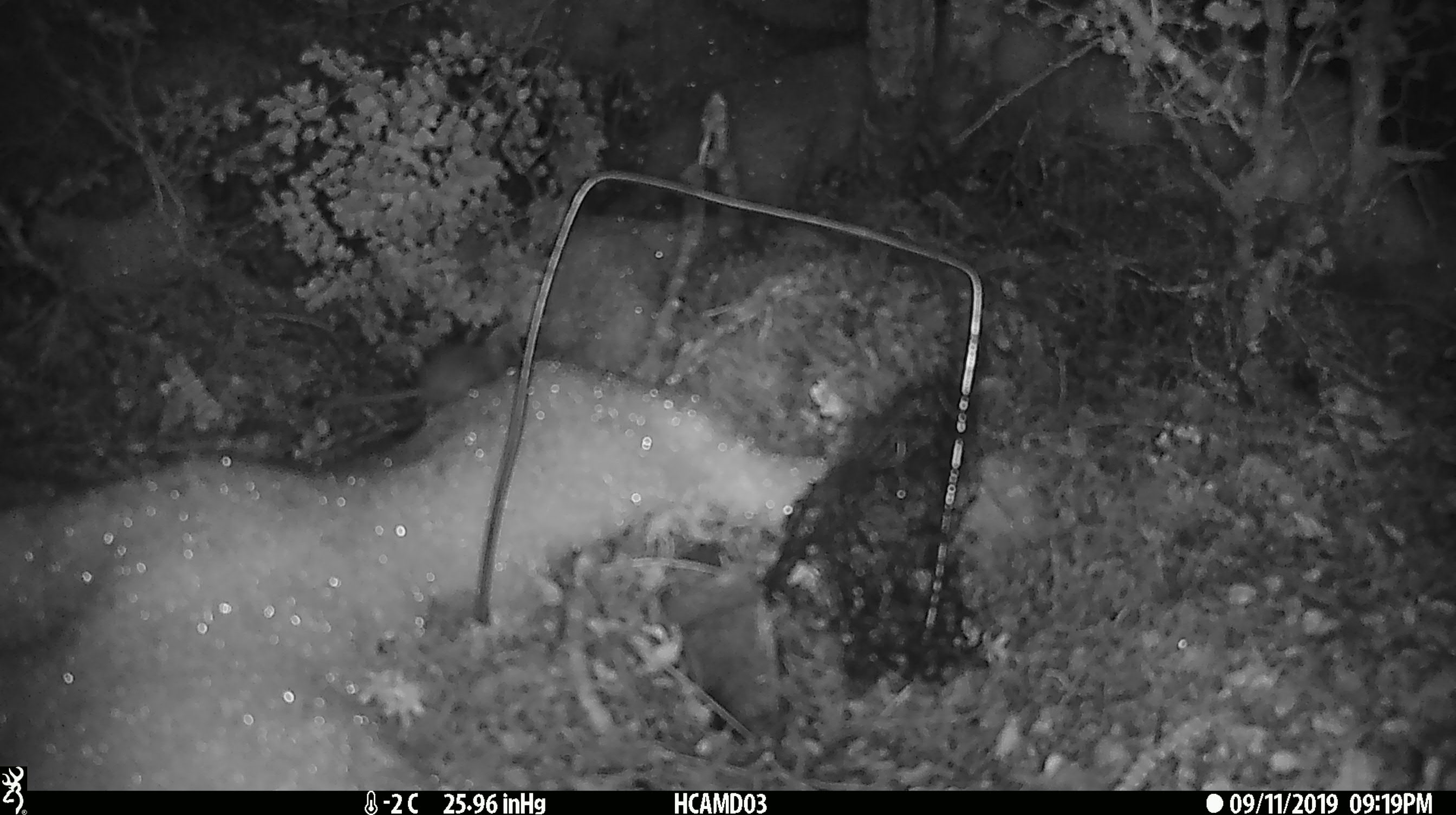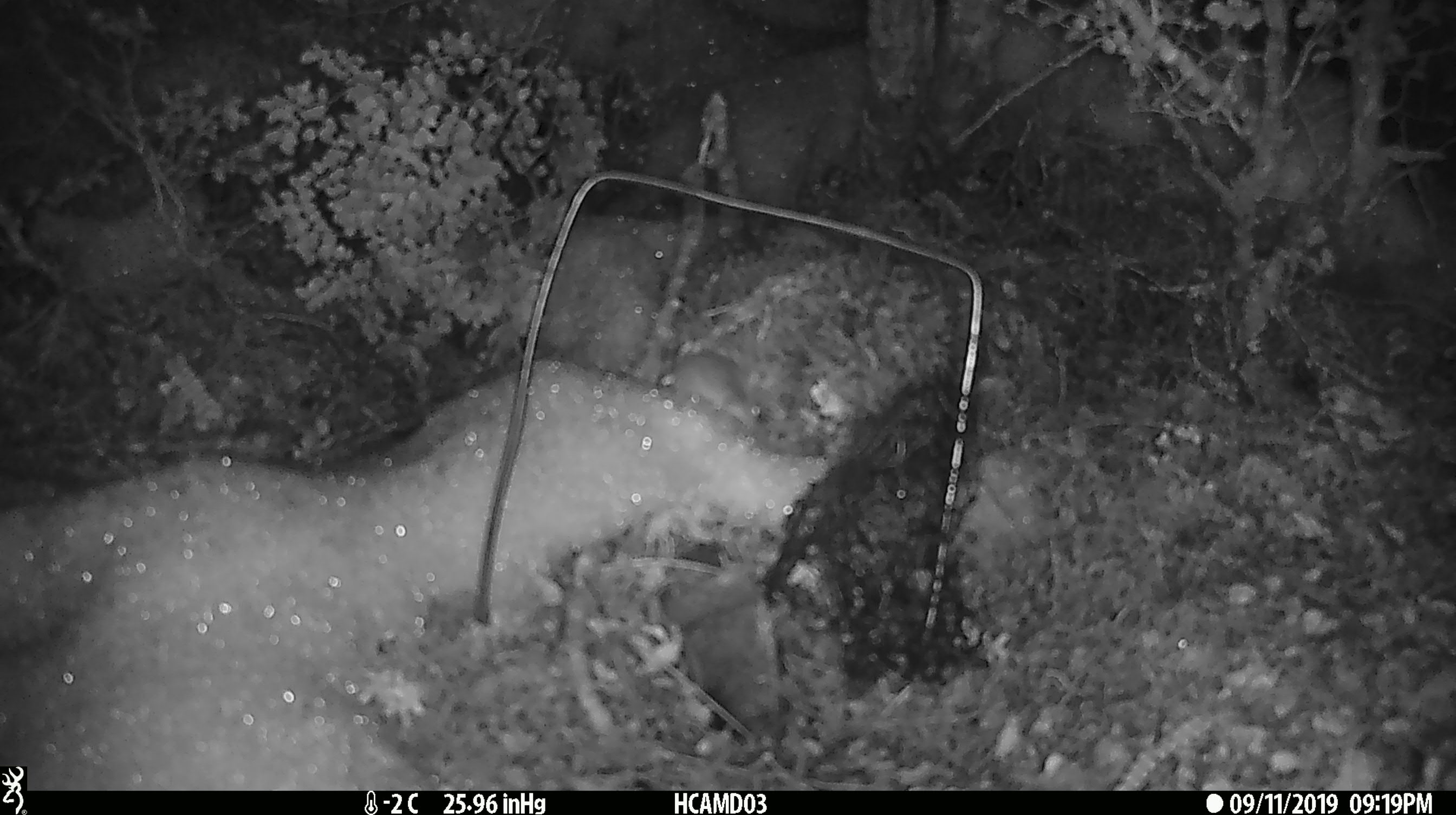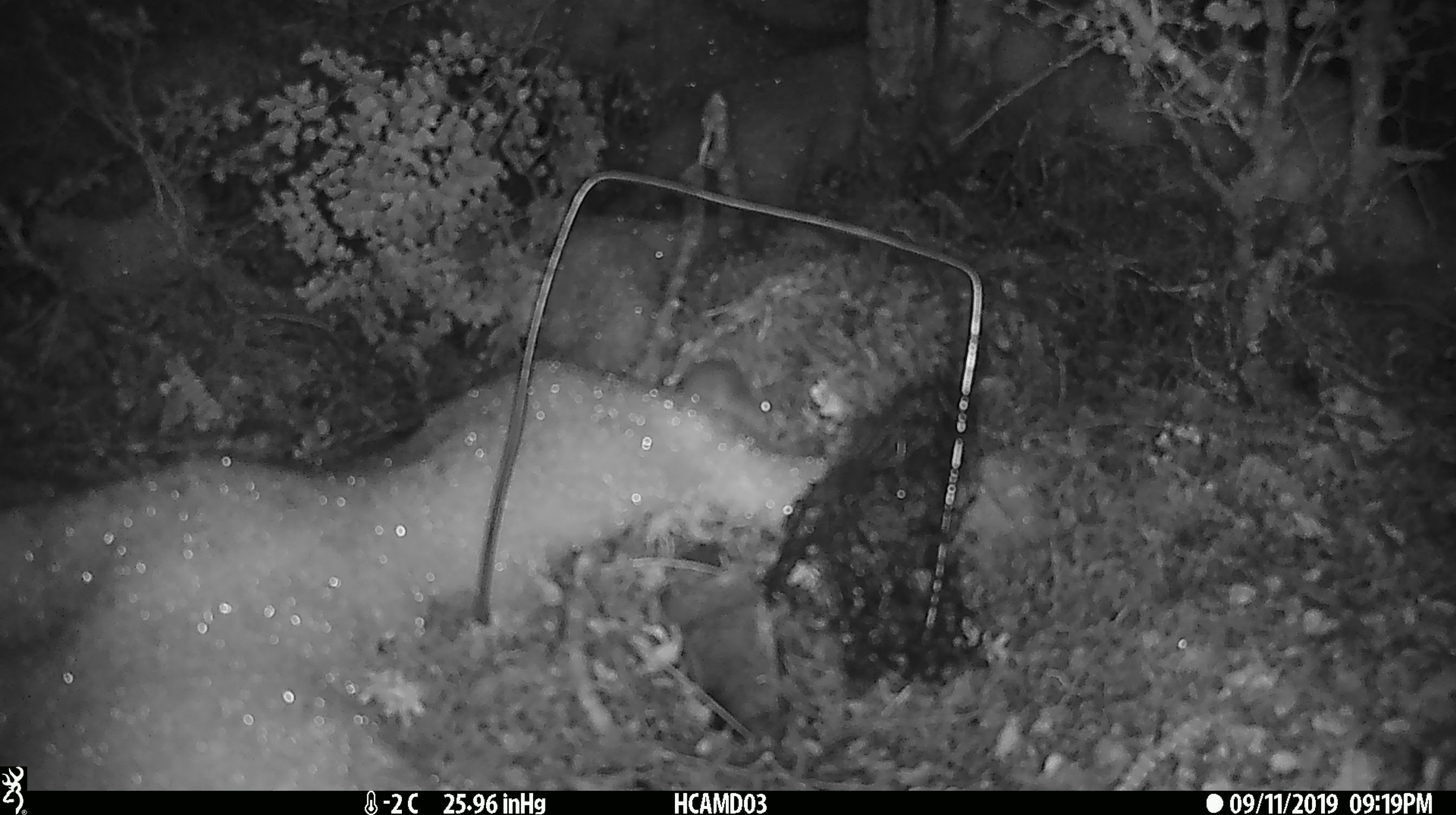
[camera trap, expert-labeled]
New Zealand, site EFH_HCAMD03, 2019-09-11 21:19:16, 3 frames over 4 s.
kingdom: Animalia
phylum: Chordata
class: Mammalia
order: Rodentia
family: Muridae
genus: Mus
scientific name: Mus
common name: mouse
Mouse (Mus).